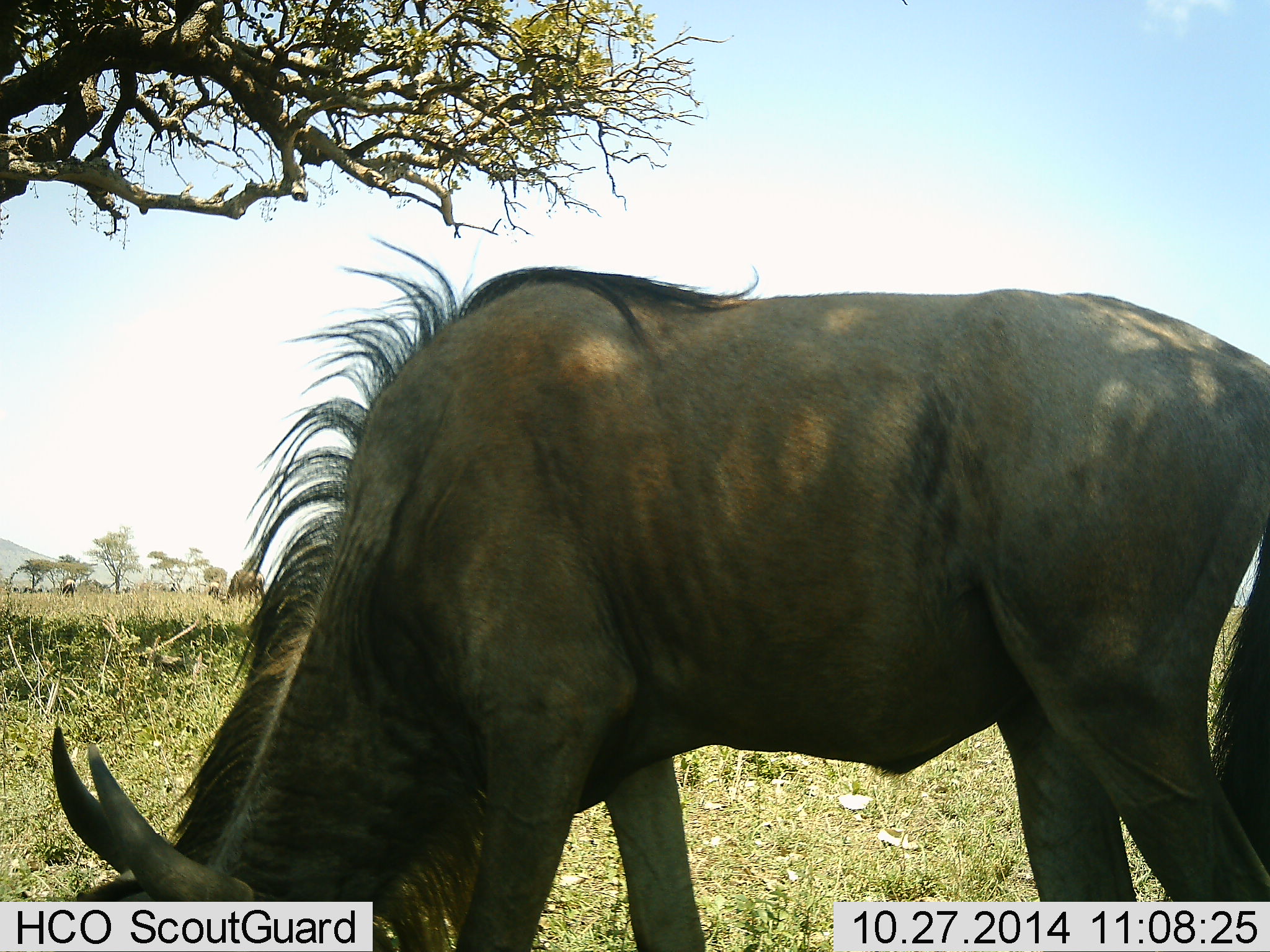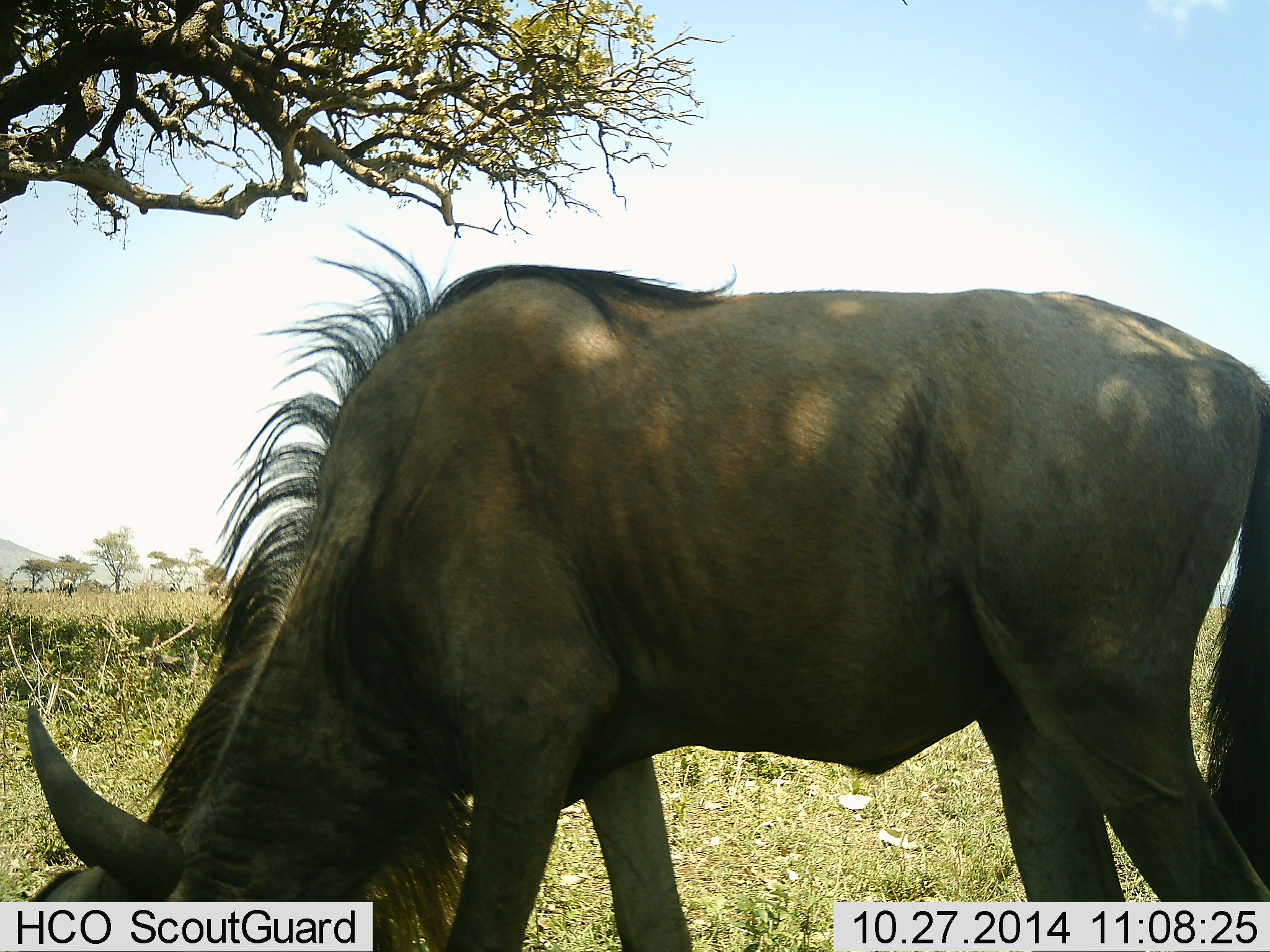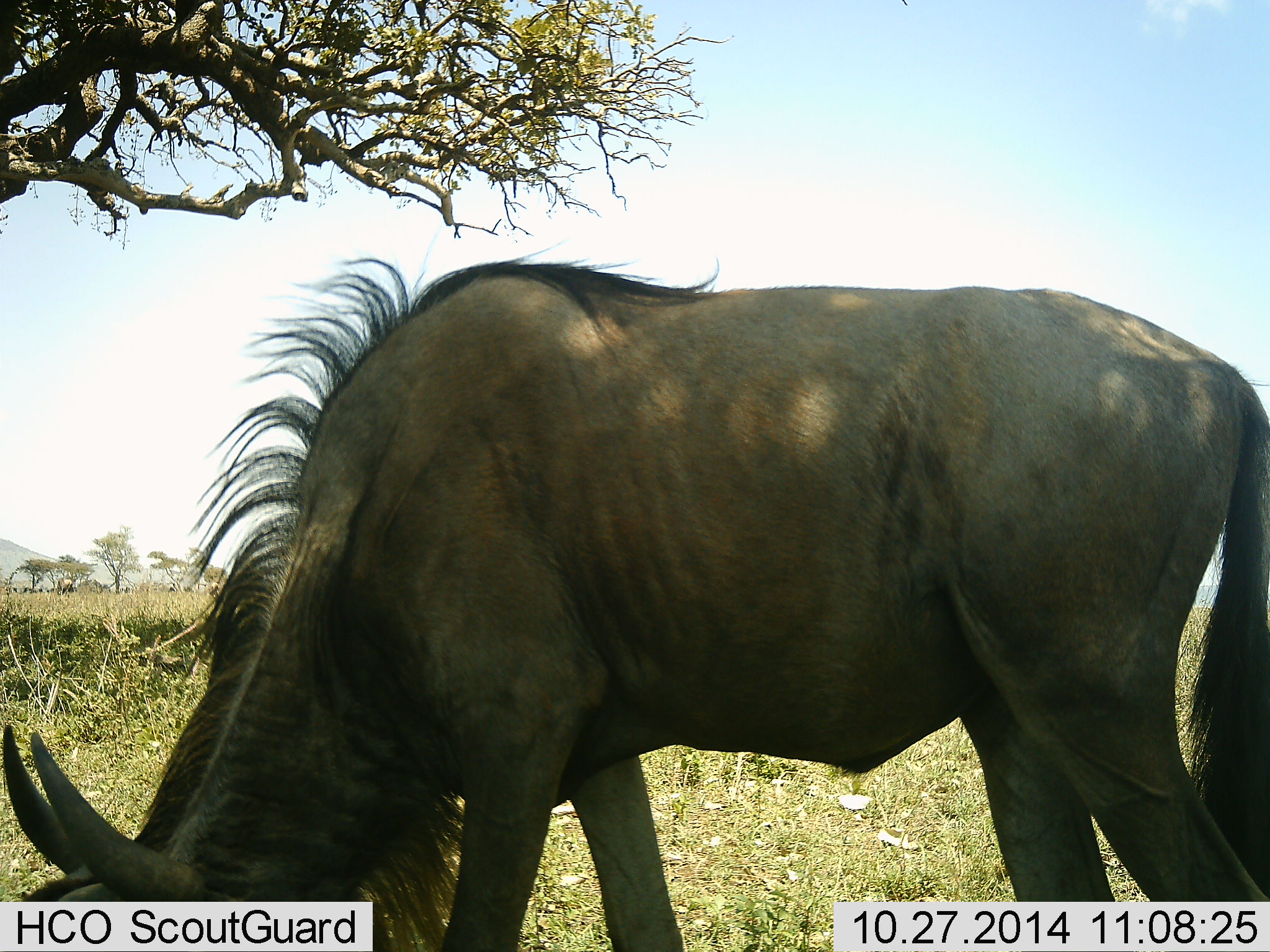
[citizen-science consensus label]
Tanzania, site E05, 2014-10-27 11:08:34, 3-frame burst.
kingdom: Animalia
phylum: Chordata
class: Mammalia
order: Artiodactyla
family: Bovidae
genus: Connochaetes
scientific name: Connochaetes taurinus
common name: blue wildebeest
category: wildebeest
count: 1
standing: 30%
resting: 0%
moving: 0%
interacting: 0%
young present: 0%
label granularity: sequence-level